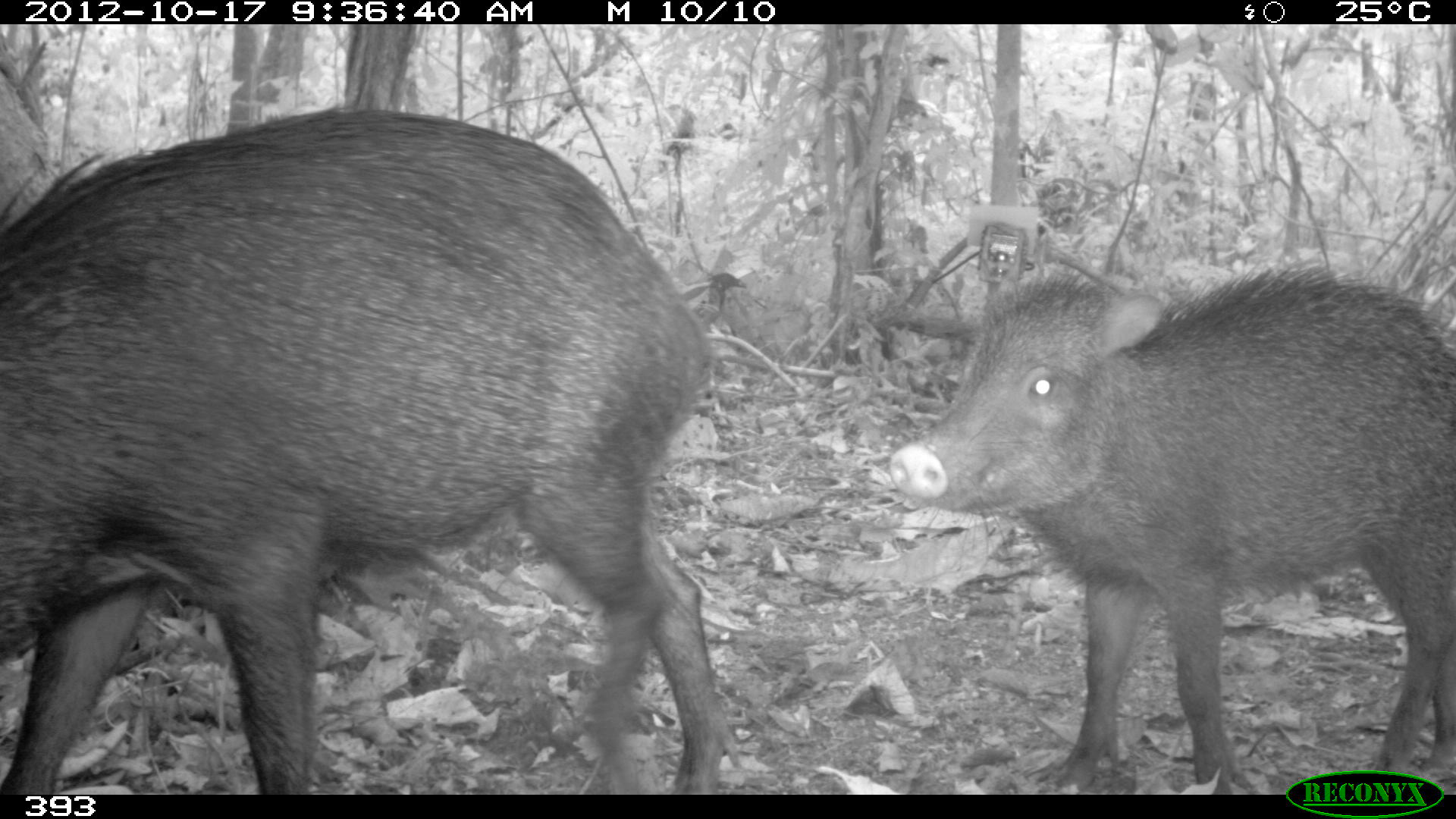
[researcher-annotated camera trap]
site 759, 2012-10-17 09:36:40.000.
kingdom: Animalia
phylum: Chordata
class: Mammalia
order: Artiodactyla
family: Tayassuidae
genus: Tayassu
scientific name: Tayassu pecari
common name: white-lipped peccary